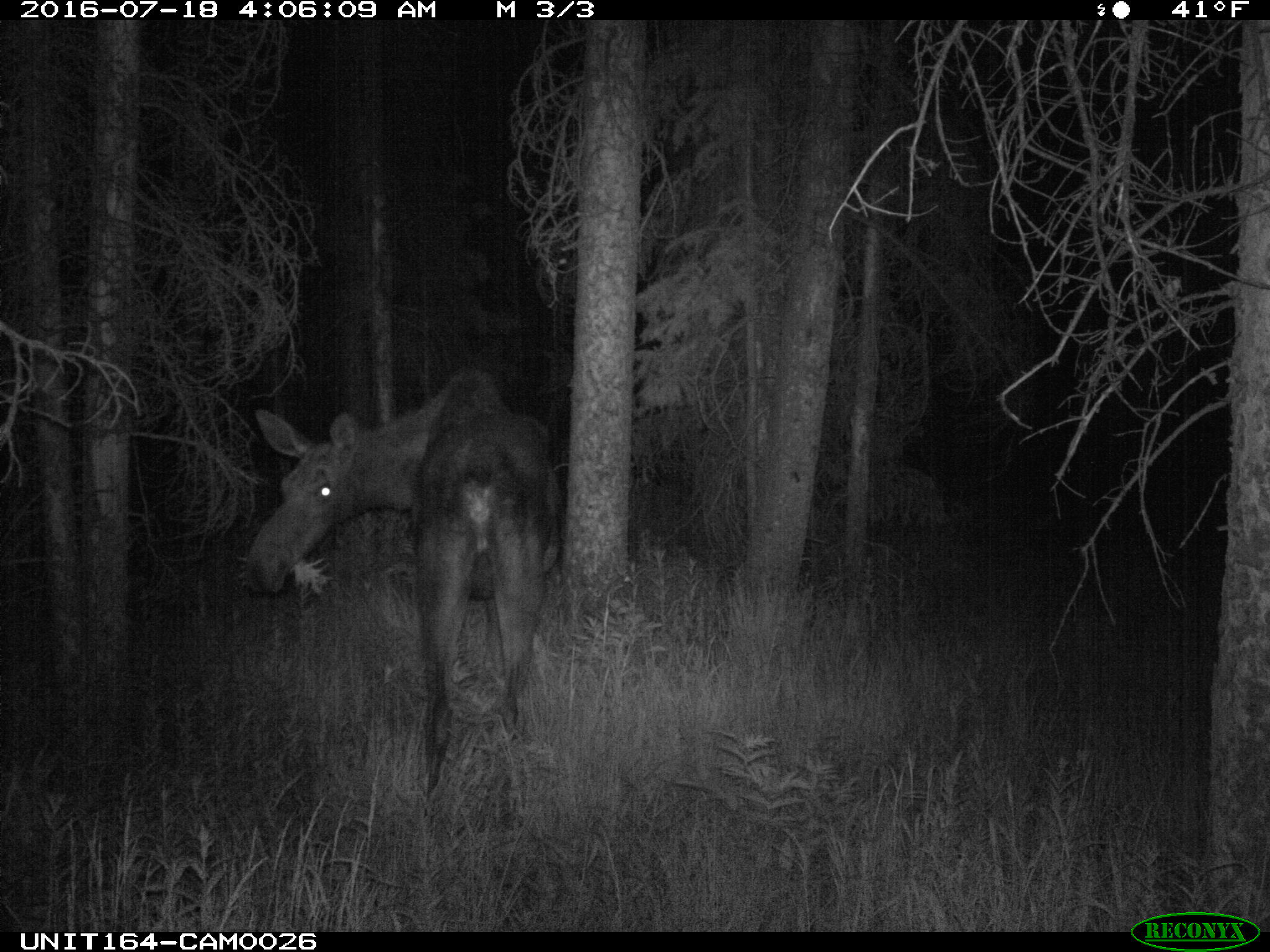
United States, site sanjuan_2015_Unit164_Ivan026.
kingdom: Animalia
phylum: Chordata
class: Mammalia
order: Artiodactyla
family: Cervidae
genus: Alces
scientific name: Alces alces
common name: moose